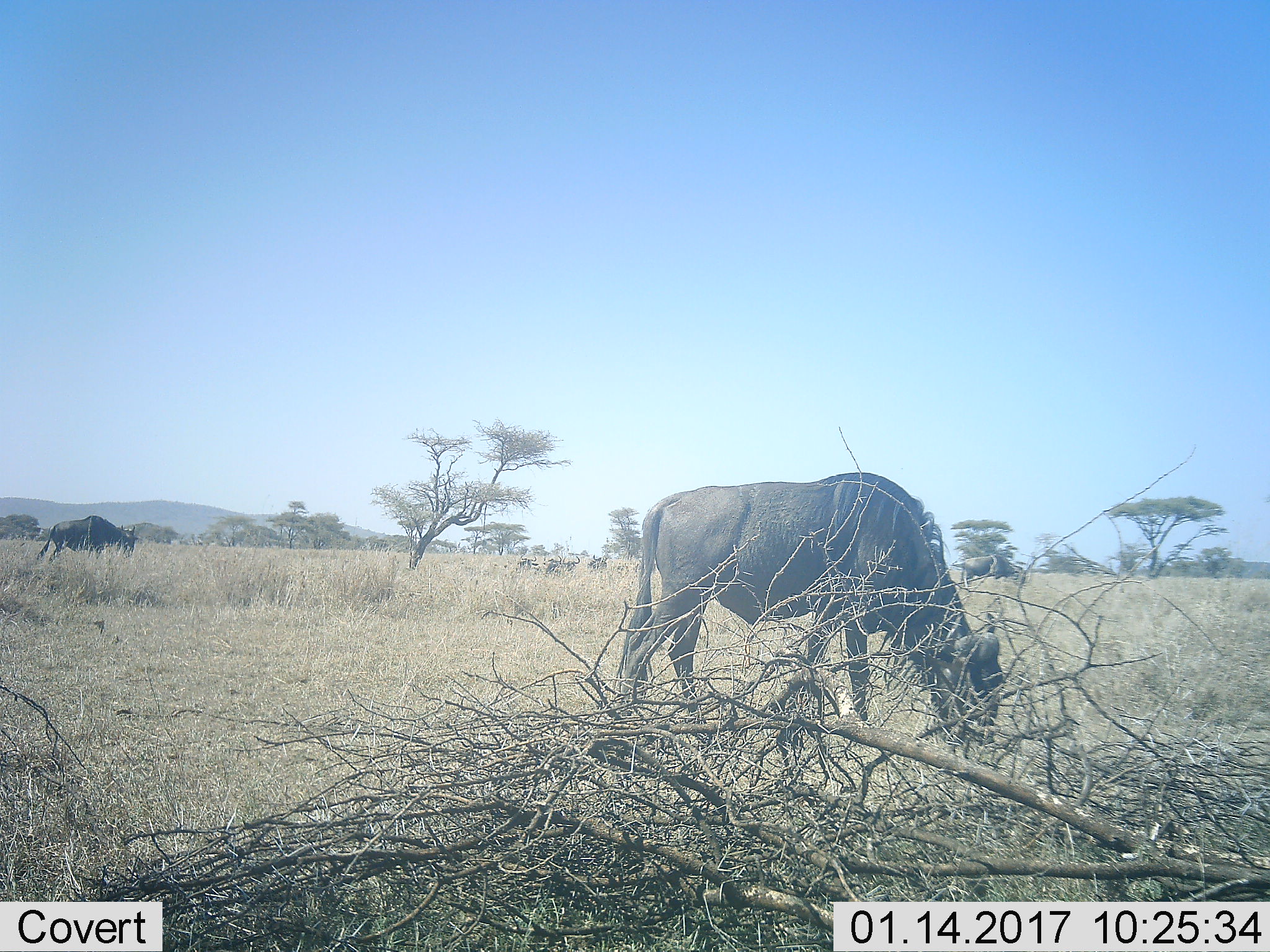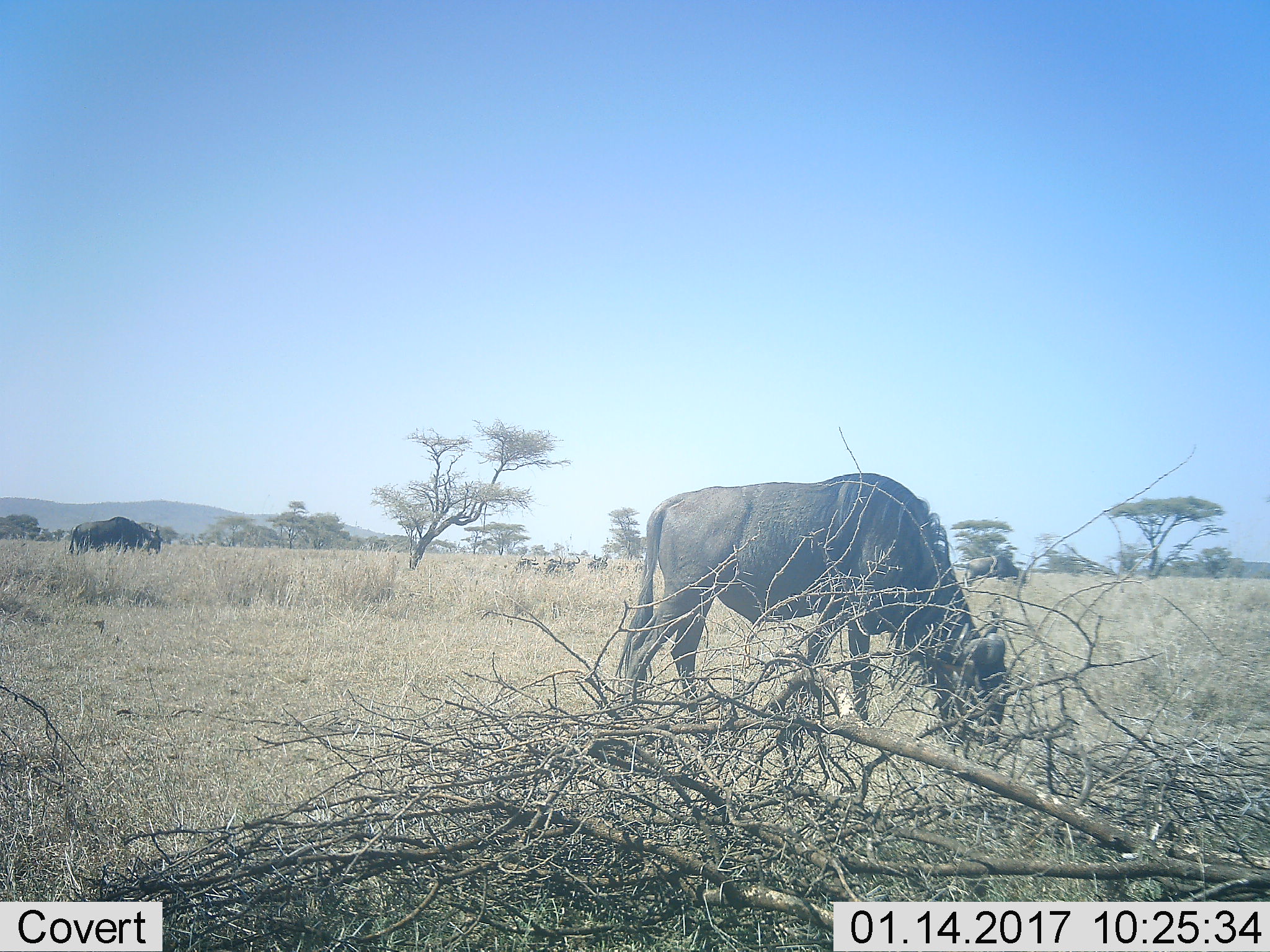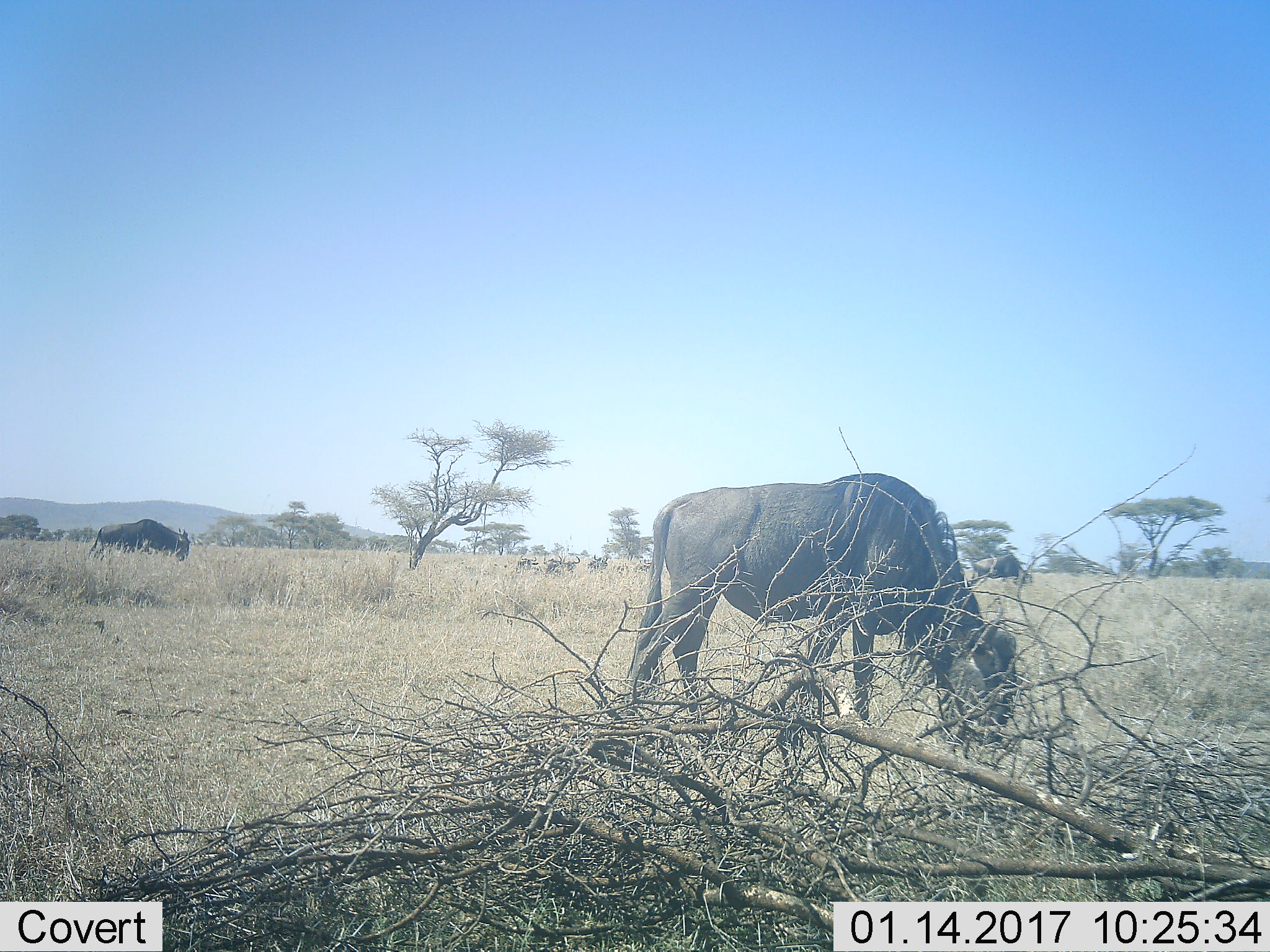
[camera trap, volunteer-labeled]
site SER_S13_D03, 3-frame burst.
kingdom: Animalia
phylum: Chordata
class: Mammalia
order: Artiodactyla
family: Bovidae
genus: Connochaetes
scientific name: Connochaetes taurinus taurinus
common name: blue wildebeest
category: wildebeestblue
Wildebeestblue (blue wildebeest) (Connochaetes taurinus taurinus), count 7. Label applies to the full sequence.